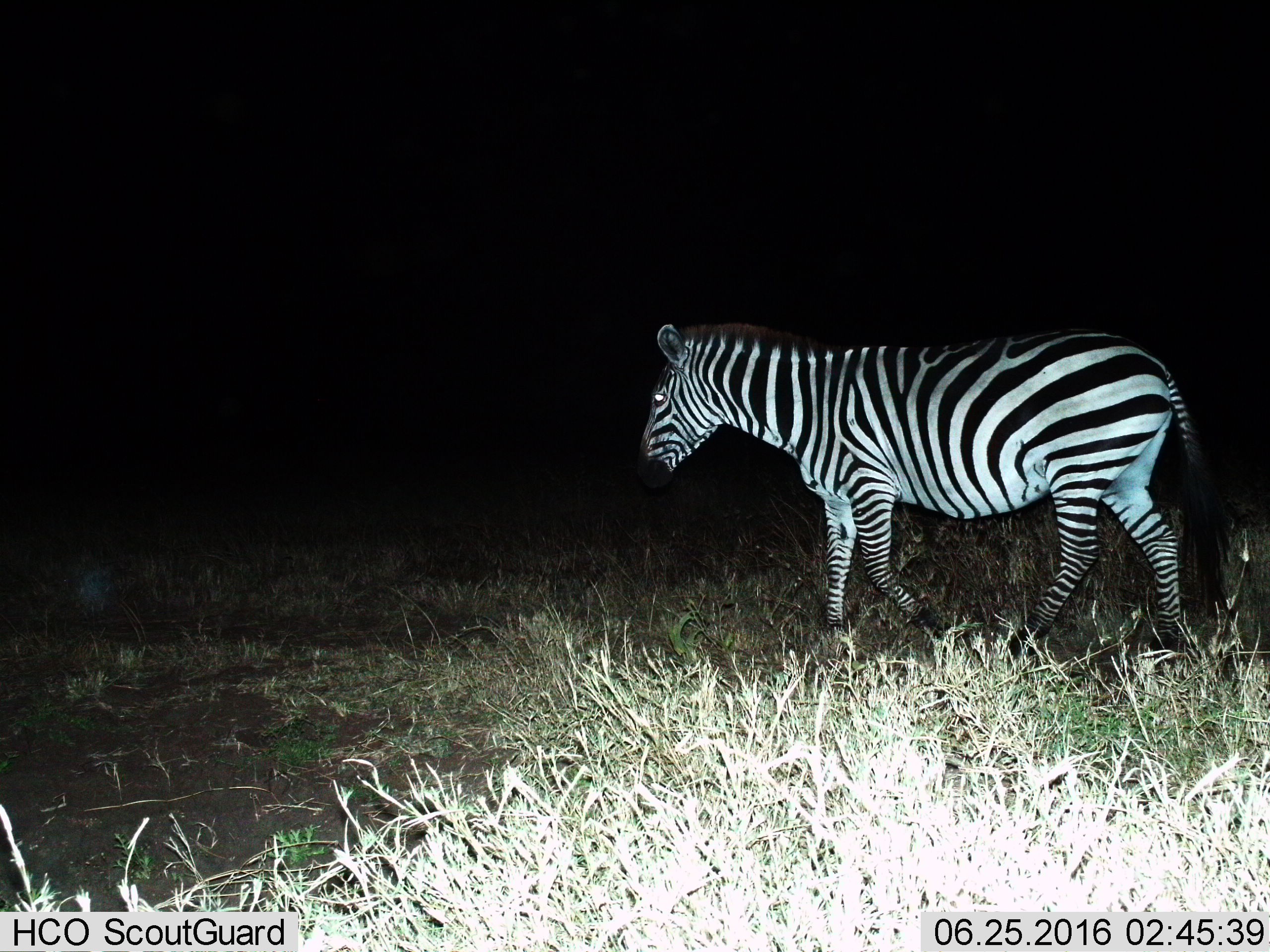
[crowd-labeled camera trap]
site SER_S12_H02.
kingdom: Animalia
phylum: Chordata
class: Mammalia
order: Perissodactyla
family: Equidae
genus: Equus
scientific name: Equus quagga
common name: plains zebra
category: zebraplains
Zebraplains (plains zebra) (Equus quagga), count 1. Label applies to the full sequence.